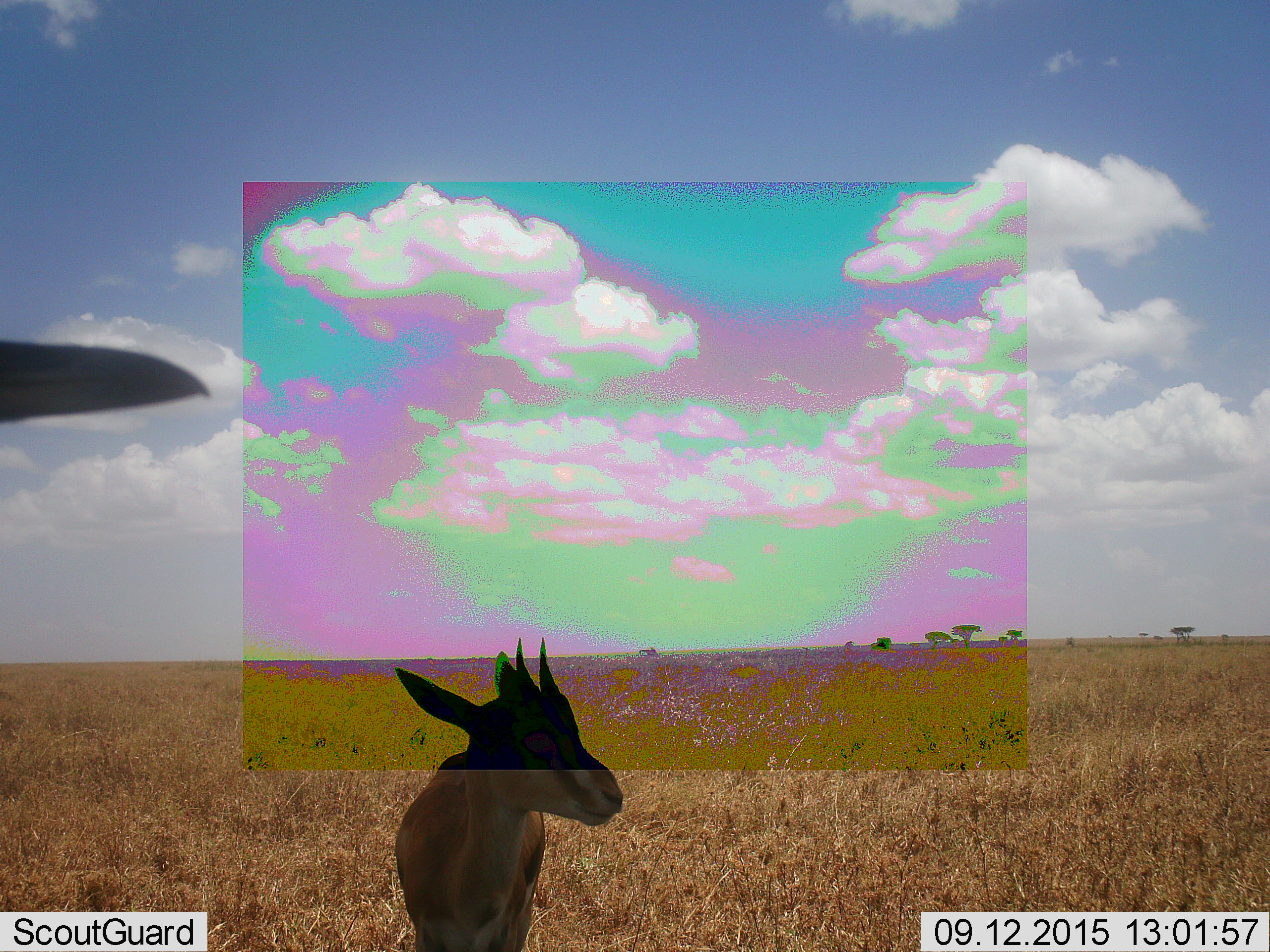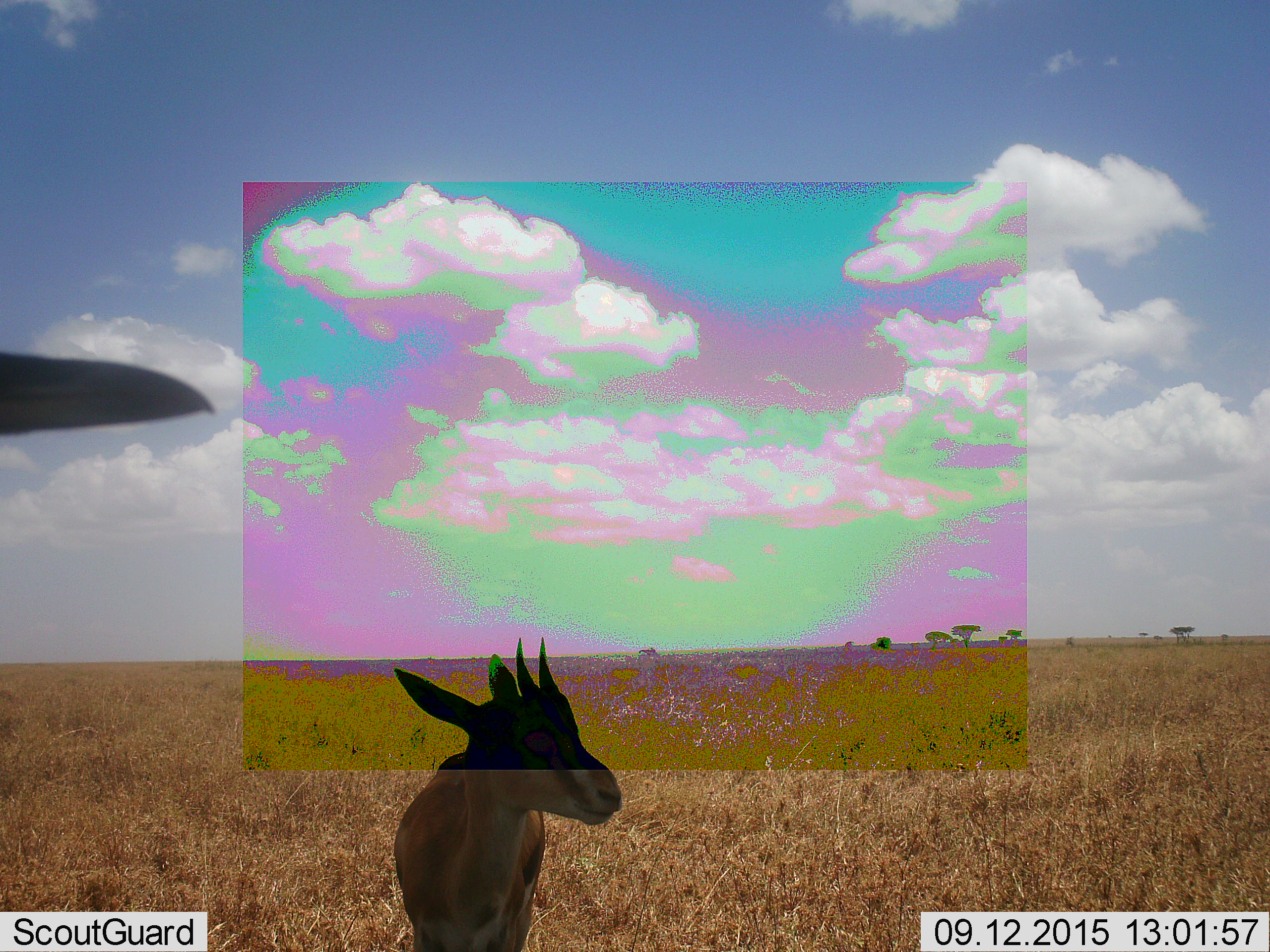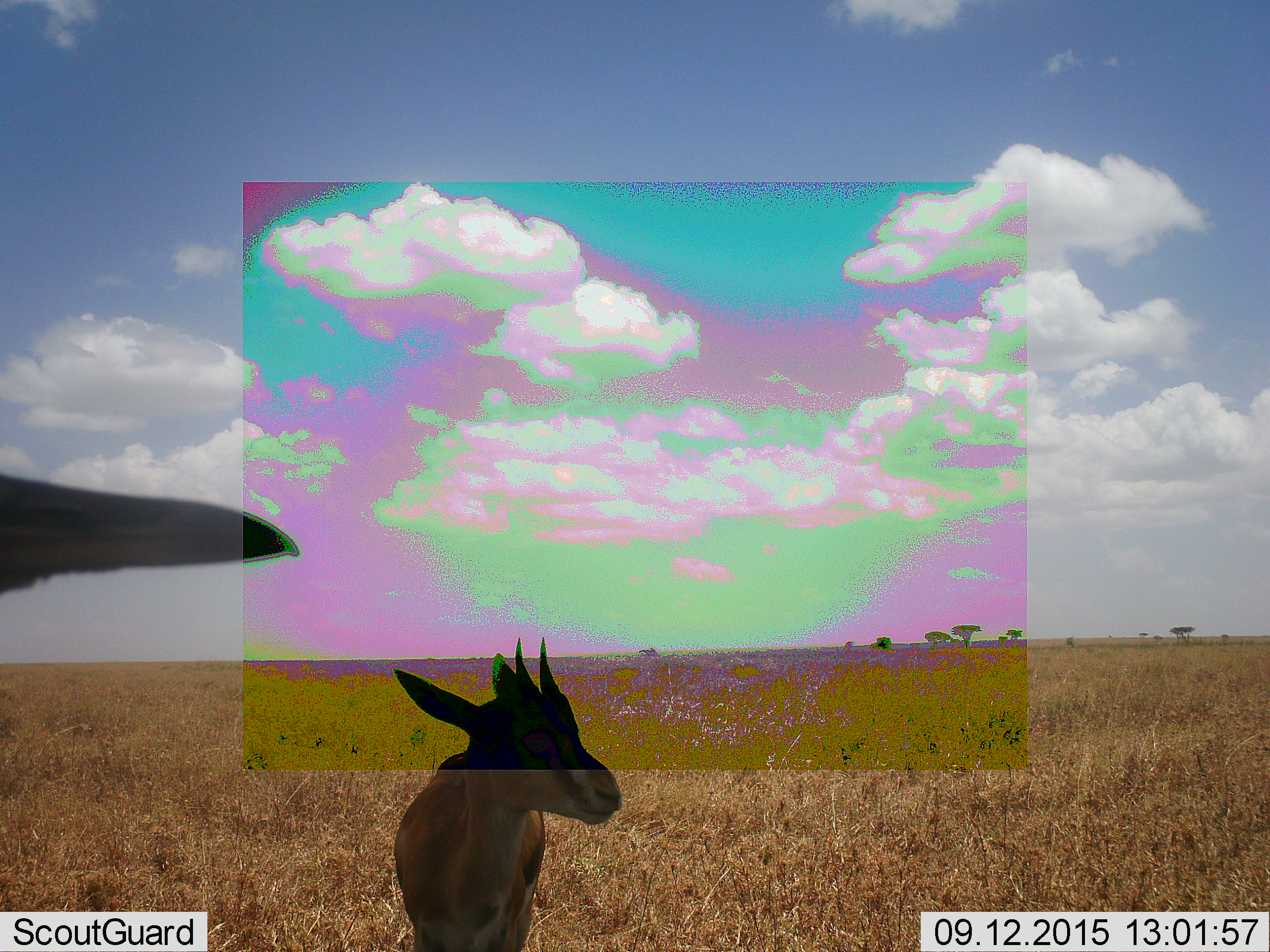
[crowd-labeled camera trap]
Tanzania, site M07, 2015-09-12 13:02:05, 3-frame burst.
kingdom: Animalia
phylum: Chordata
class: Mammalia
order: Artiodactyla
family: Bovidae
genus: Eudorcas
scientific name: Eudorcas thomsonii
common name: thomson's gazelle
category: gazellethomsons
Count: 2.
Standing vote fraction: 100%.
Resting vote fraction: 0%.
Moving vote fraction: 0%.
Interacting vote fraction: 0%.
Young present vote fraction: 44%.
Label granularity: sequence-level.